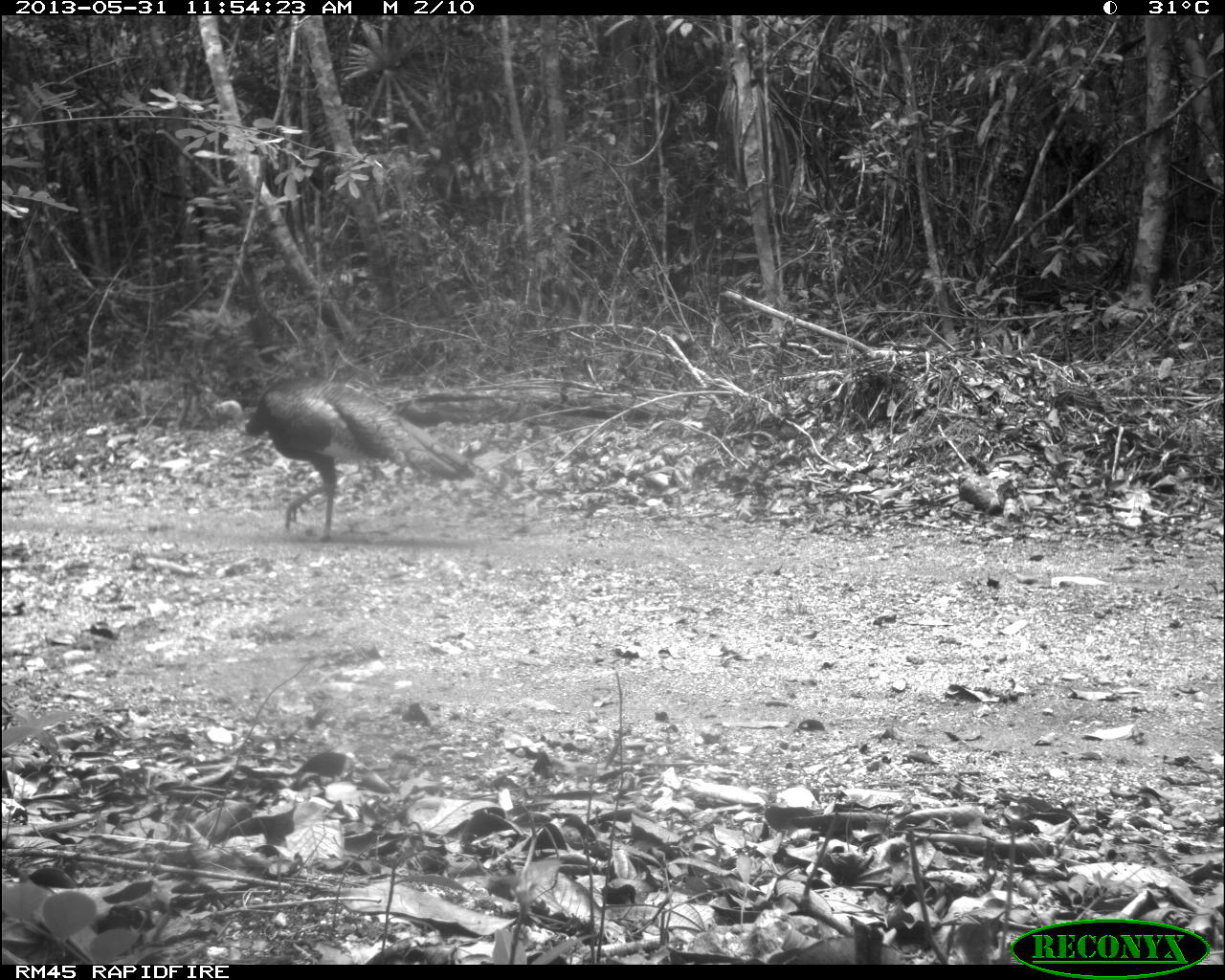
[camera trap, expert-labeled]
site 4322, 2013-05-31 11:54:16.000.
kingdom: Animalia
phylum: Chordata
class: Aves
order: Galliformes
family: Phasianidae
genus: Meleagris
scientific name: Meleagris ocellata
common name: ocellated turkey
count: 1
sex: male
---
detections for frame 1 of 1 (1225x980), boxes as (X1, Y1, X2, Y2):
meleagris ocellata: (210, 375, 474, 541)